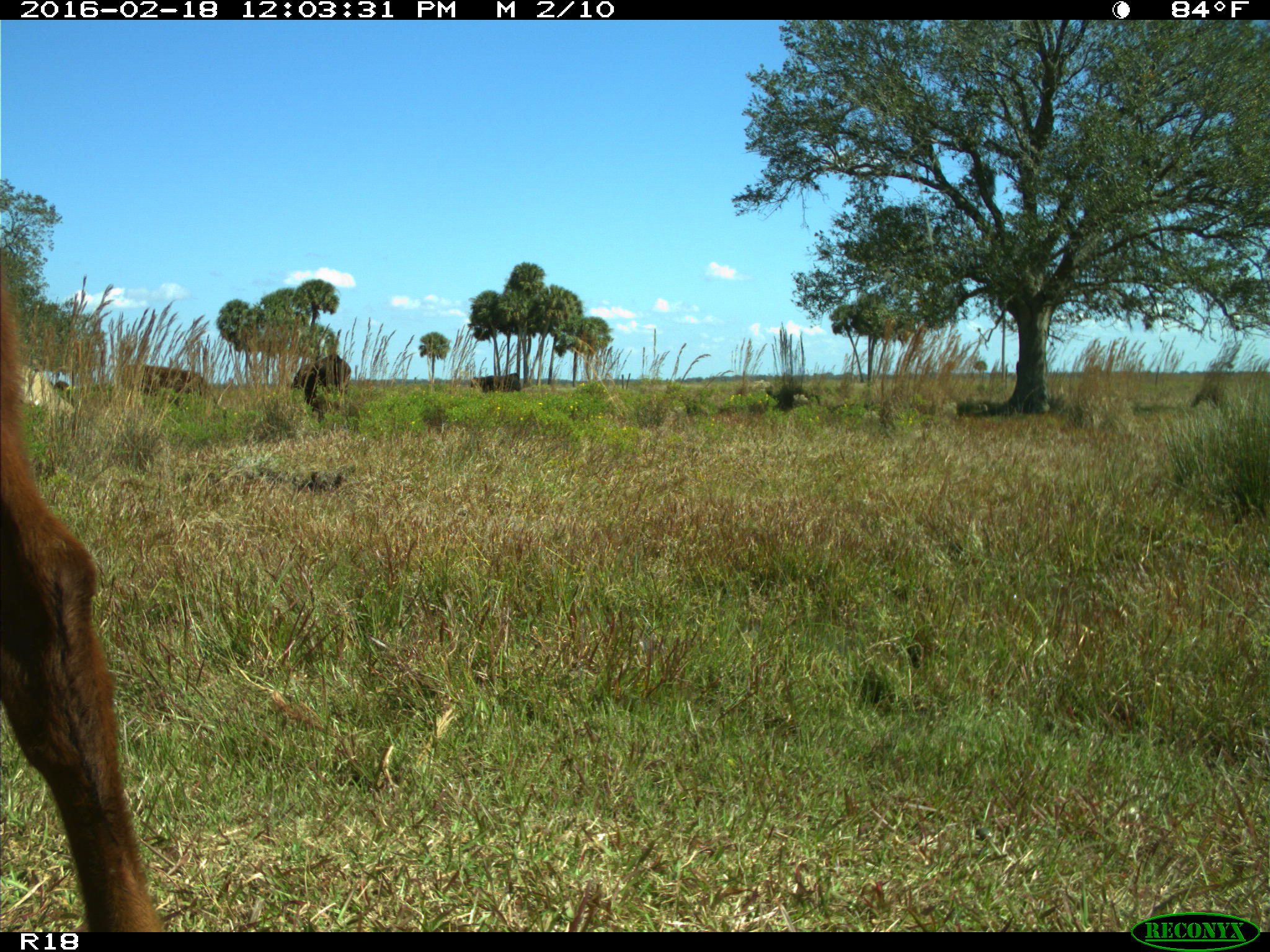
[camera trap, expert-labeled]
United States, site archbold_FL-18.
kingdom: Animalia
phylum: Chordata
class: Mammalia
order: Artiodactyla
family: Bovidae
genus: Bos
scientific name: Bos taurus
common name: domestic cow